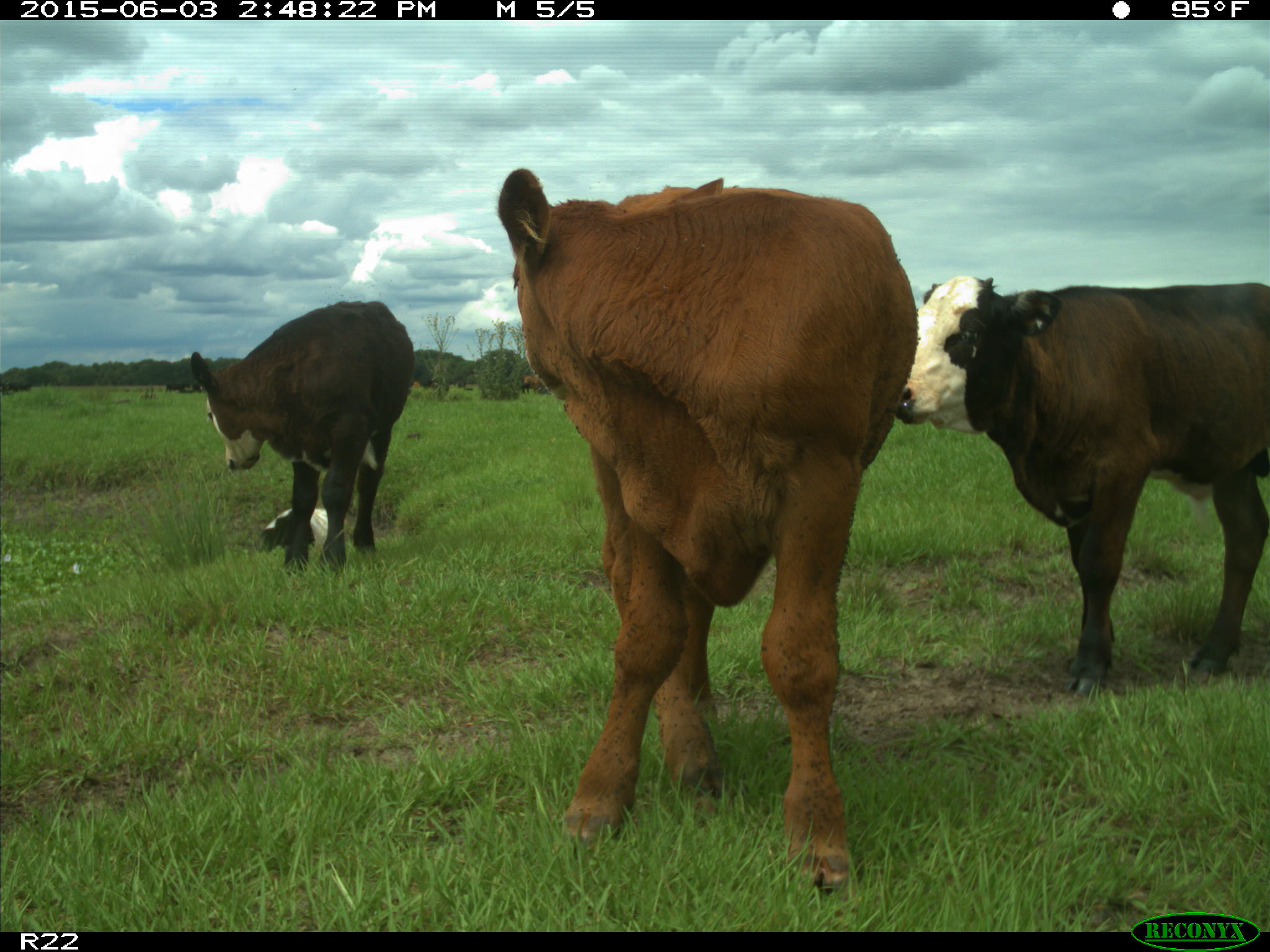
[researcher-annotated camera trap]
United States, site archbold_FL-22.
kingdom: Animalia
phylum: Chordata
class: Mammalia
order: Artiodactyla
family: Bovidae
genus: Bos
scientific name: Bos taurus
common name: domestic cow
Bos taurus (domestic cow).